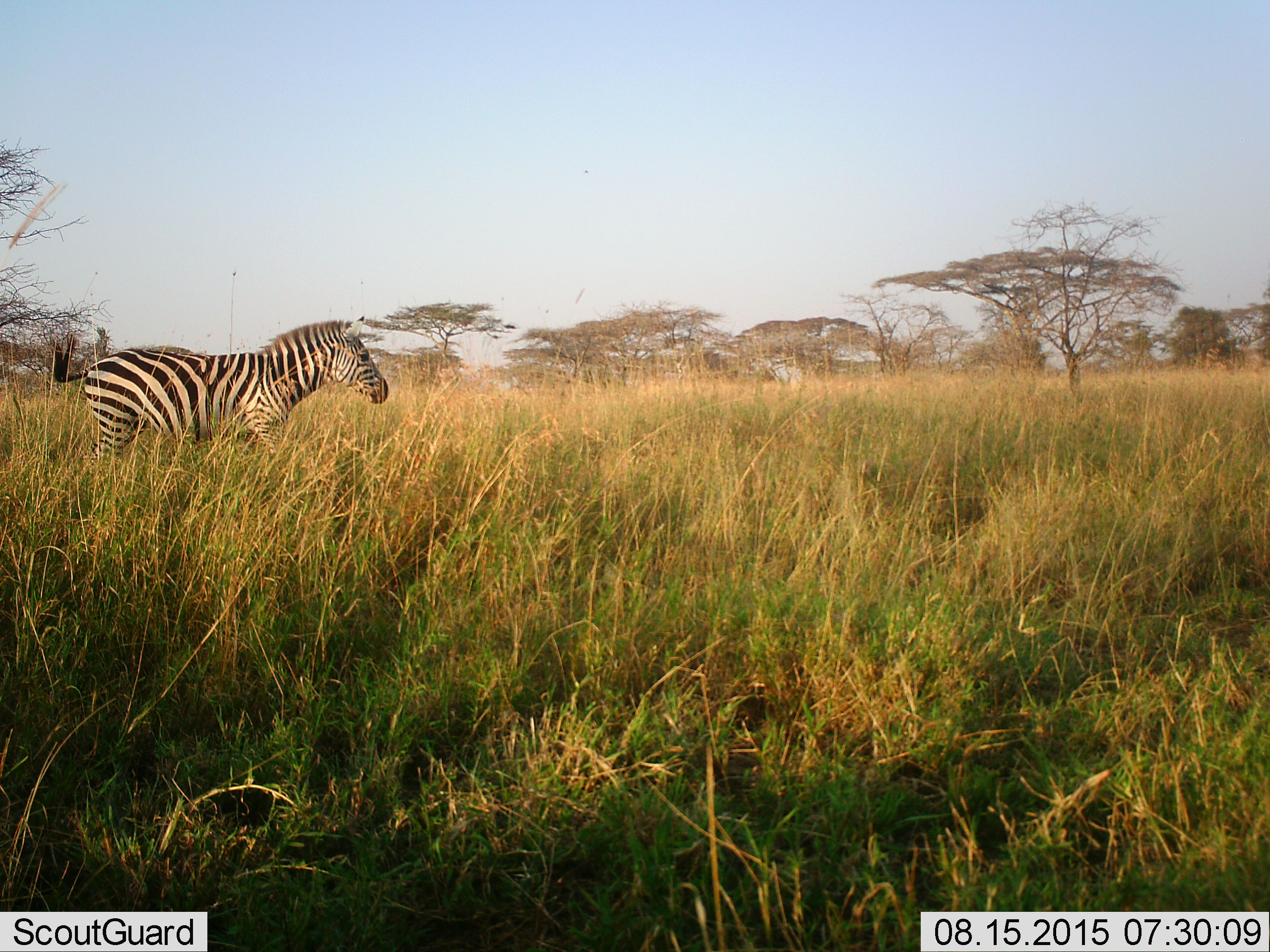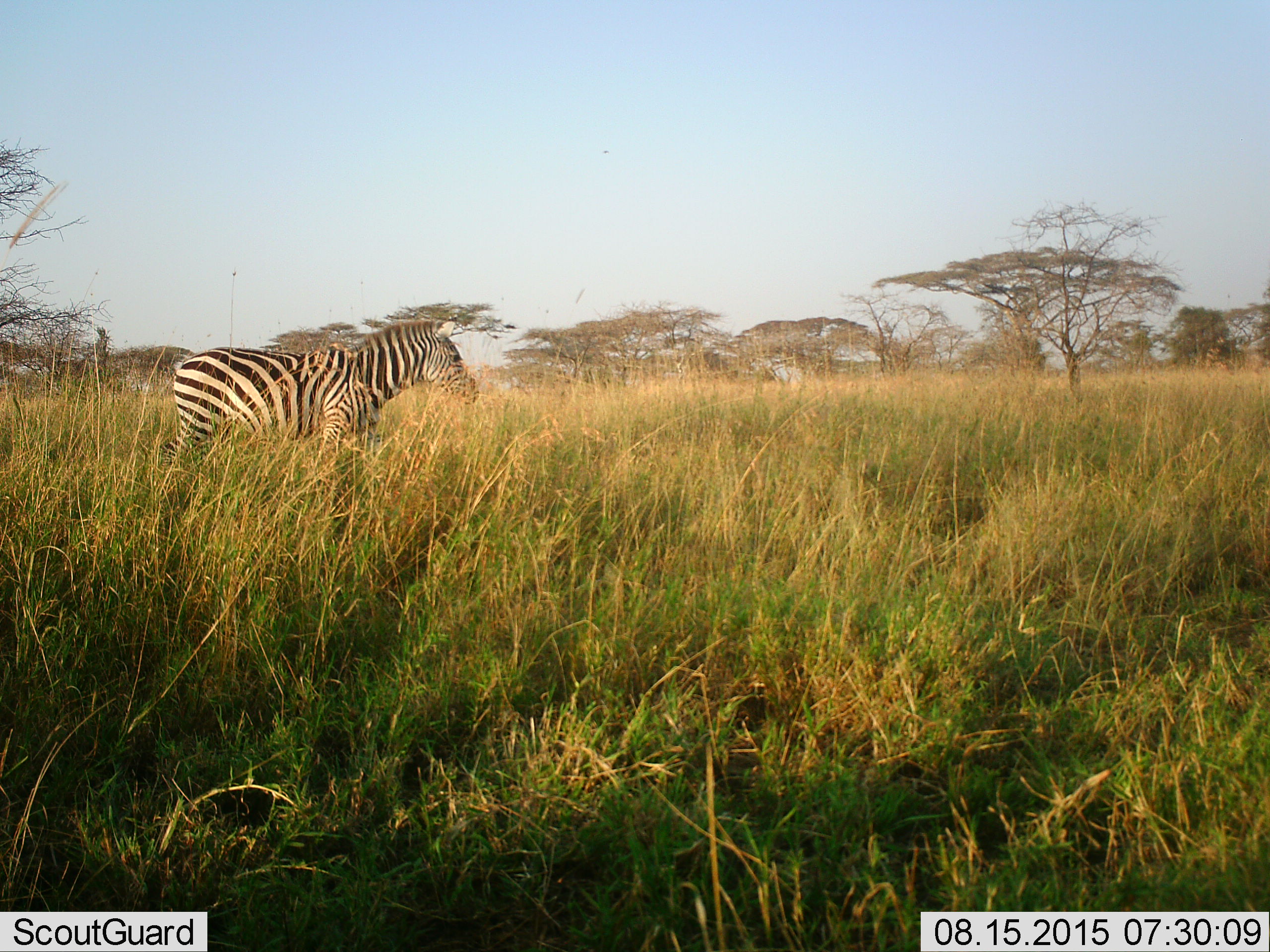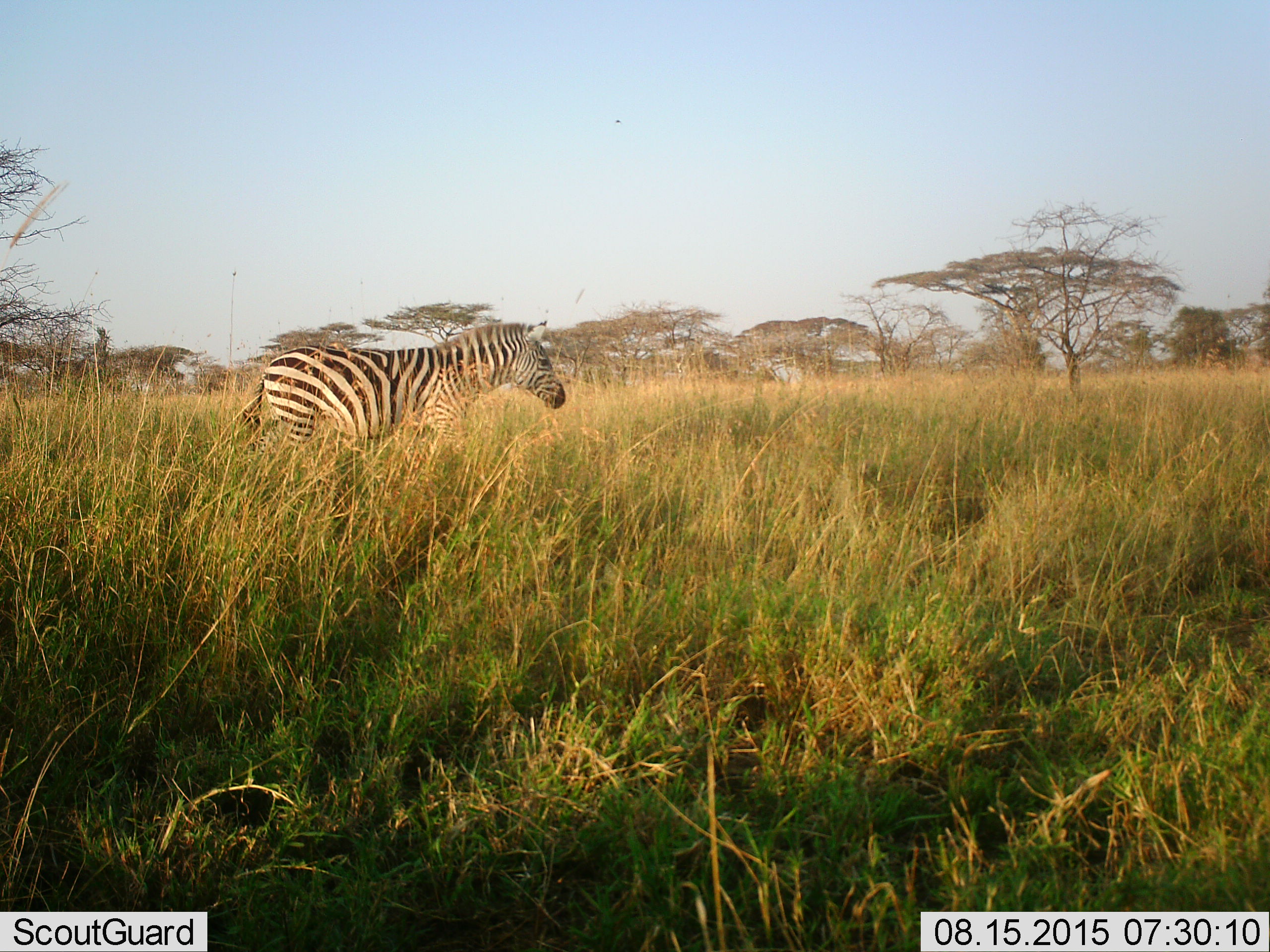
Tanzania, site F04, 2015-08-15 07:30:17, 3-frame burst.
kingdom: Animalia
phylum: Chordata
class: Mammalia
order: Perissodactyla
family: Equidae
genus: Equus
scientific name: Equus quagga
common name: plains zebra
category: zebra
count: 1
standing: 11%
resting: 0%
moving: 95%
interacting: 0%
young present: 0%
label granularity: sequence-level